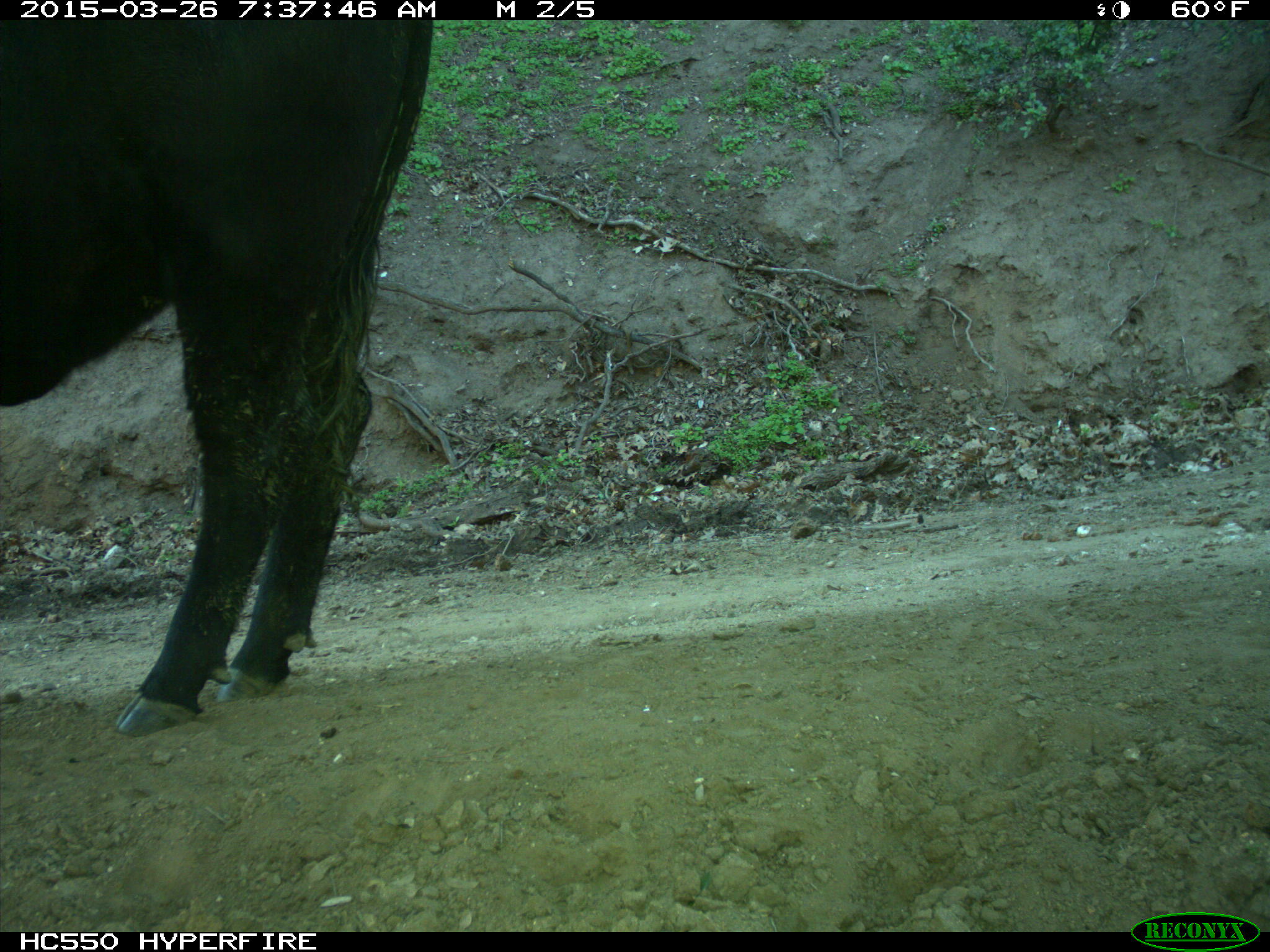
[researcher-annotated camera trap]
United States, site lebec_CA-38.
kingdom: Animalia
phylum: Chordata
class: Mammalia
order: Artiodactyla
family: Bovidae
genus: Bos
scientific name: Bos taurus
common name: domestic cow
Bos taurus (domestic cow).